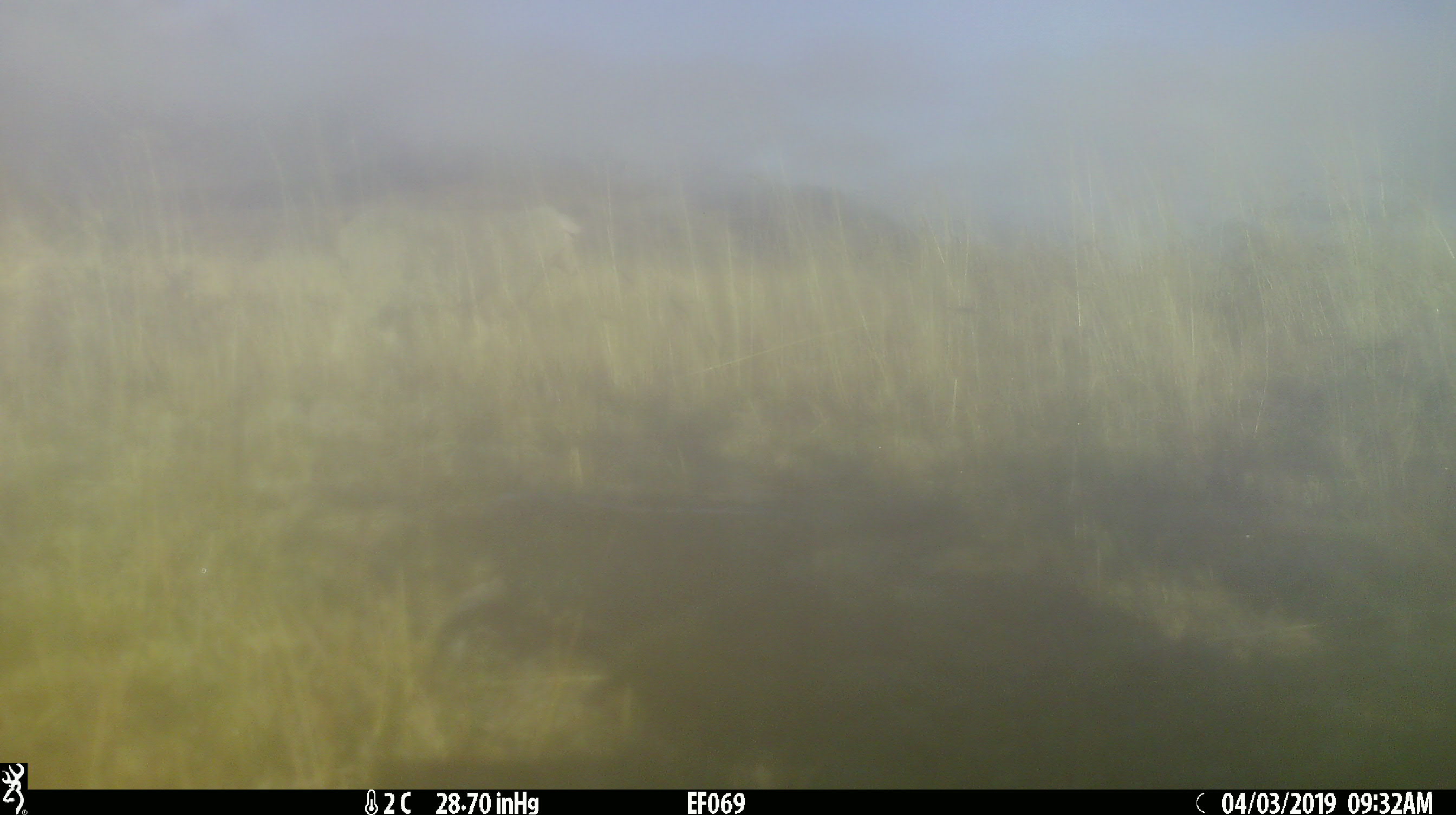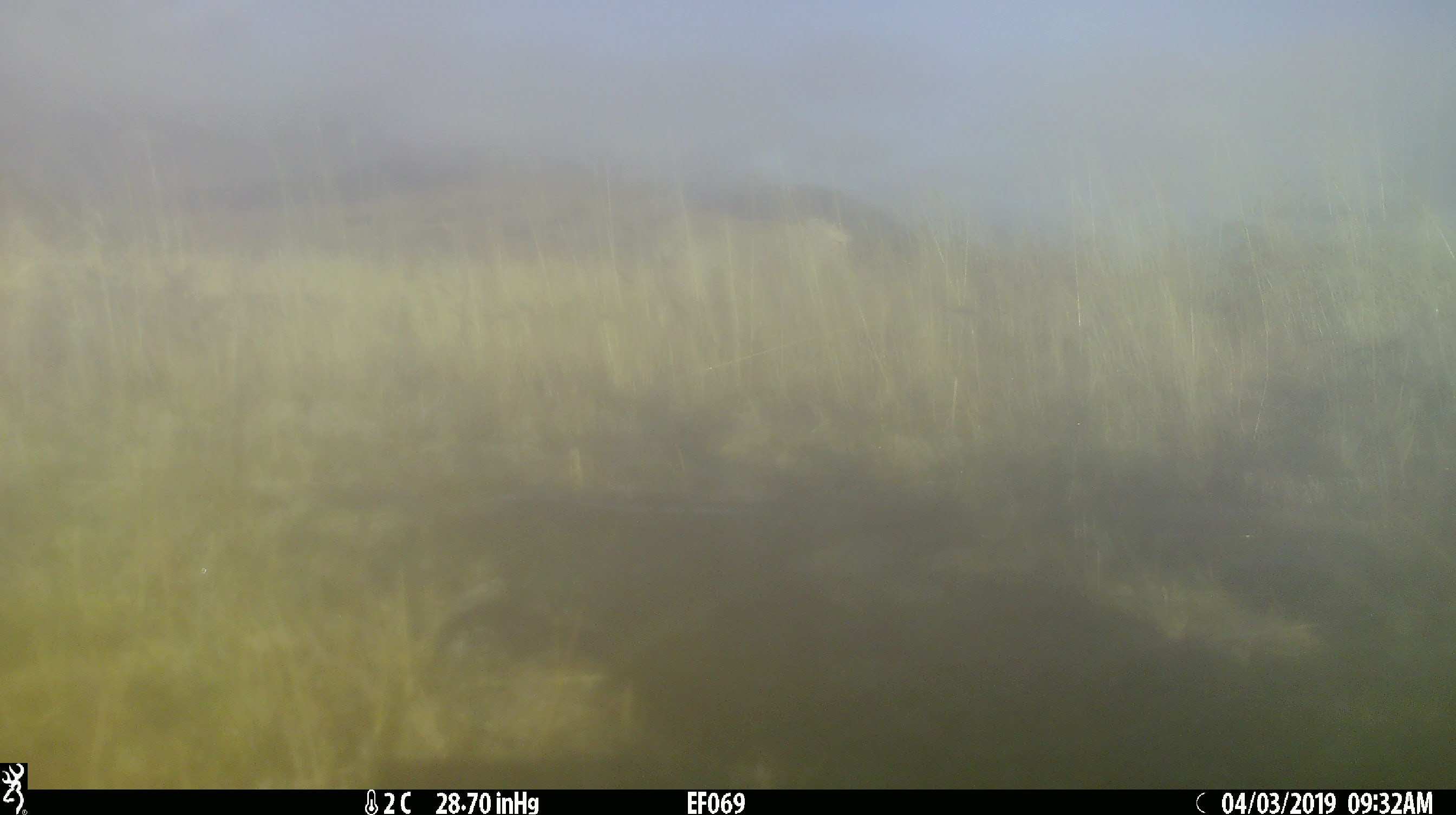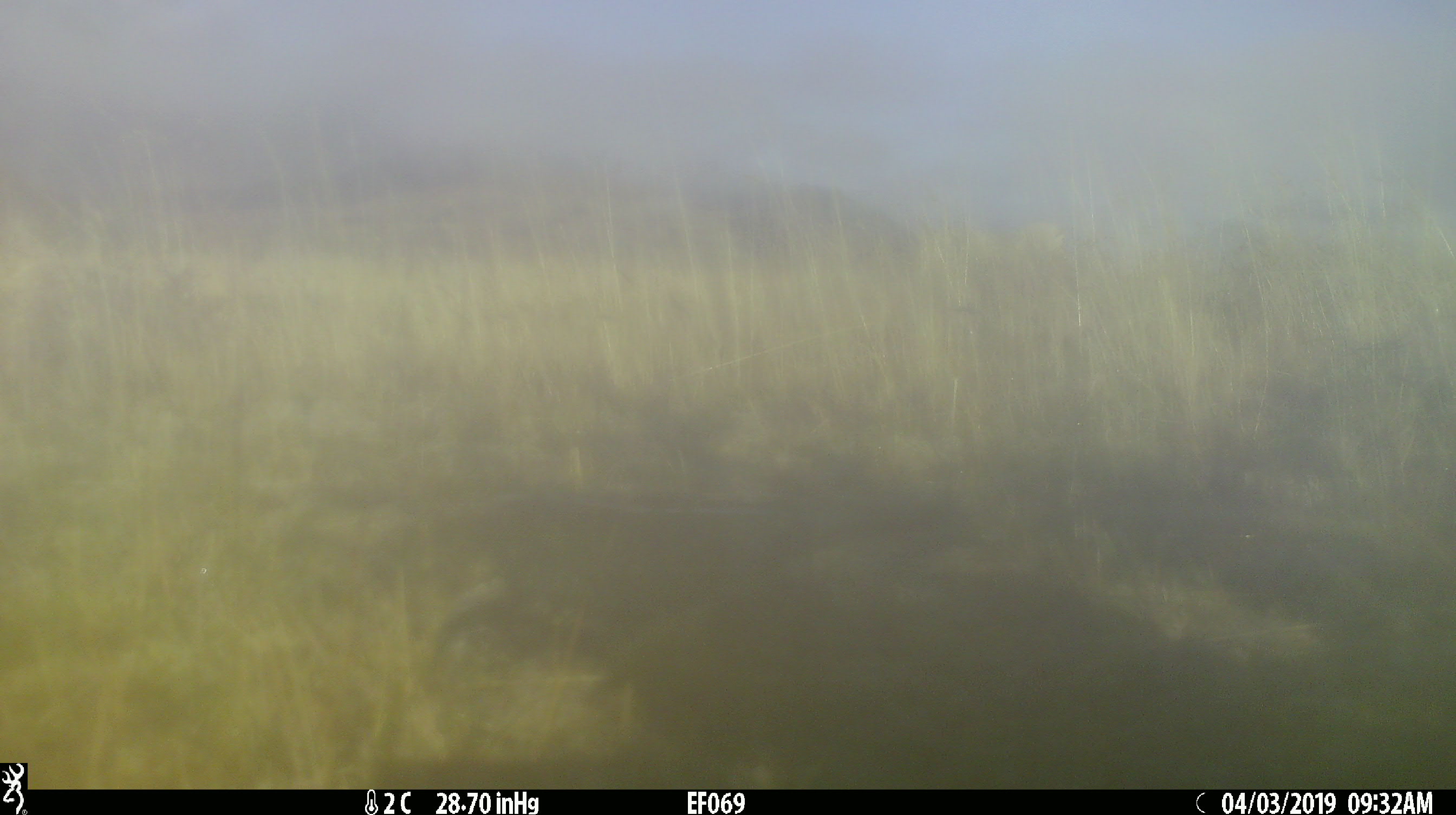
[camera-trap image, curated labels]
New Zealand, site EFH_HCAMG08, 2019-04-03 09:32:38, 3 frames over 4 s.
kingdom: Animalia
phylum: Chordata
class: Mammalia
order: Artiodactyla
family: Bovidae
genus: Ovis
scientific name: Ovis aries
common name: domestic sheep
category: sheep